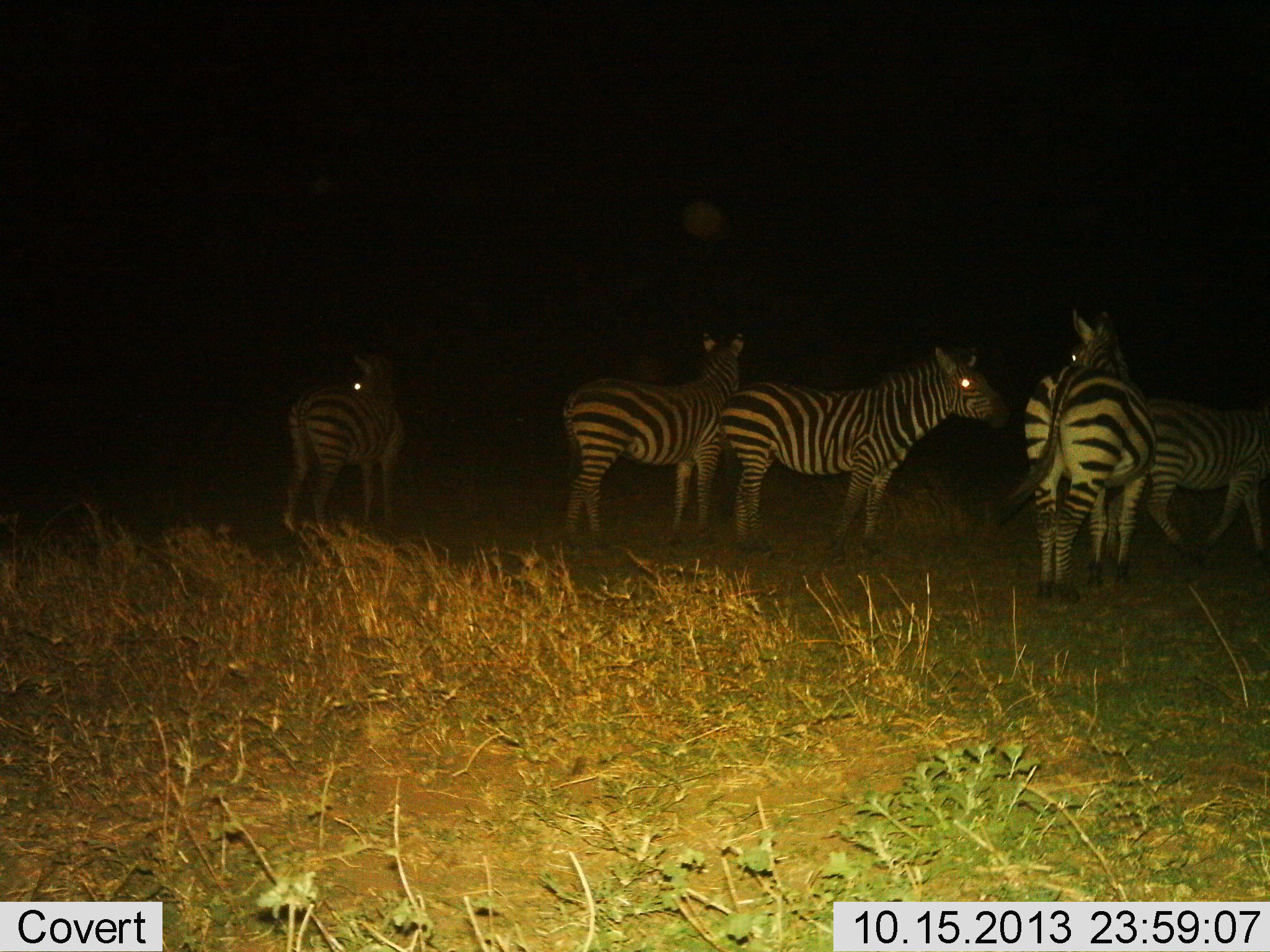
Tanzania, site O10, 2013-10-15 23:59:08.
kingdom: Animalia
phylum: Chordata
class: Mammalia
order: Perissodactyla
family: Equidae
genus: Equus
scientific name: Equus quagga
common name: plains zebra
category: zebra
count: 5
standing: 97%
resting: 3%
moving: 30%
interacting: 13%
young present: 3%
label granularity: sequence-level